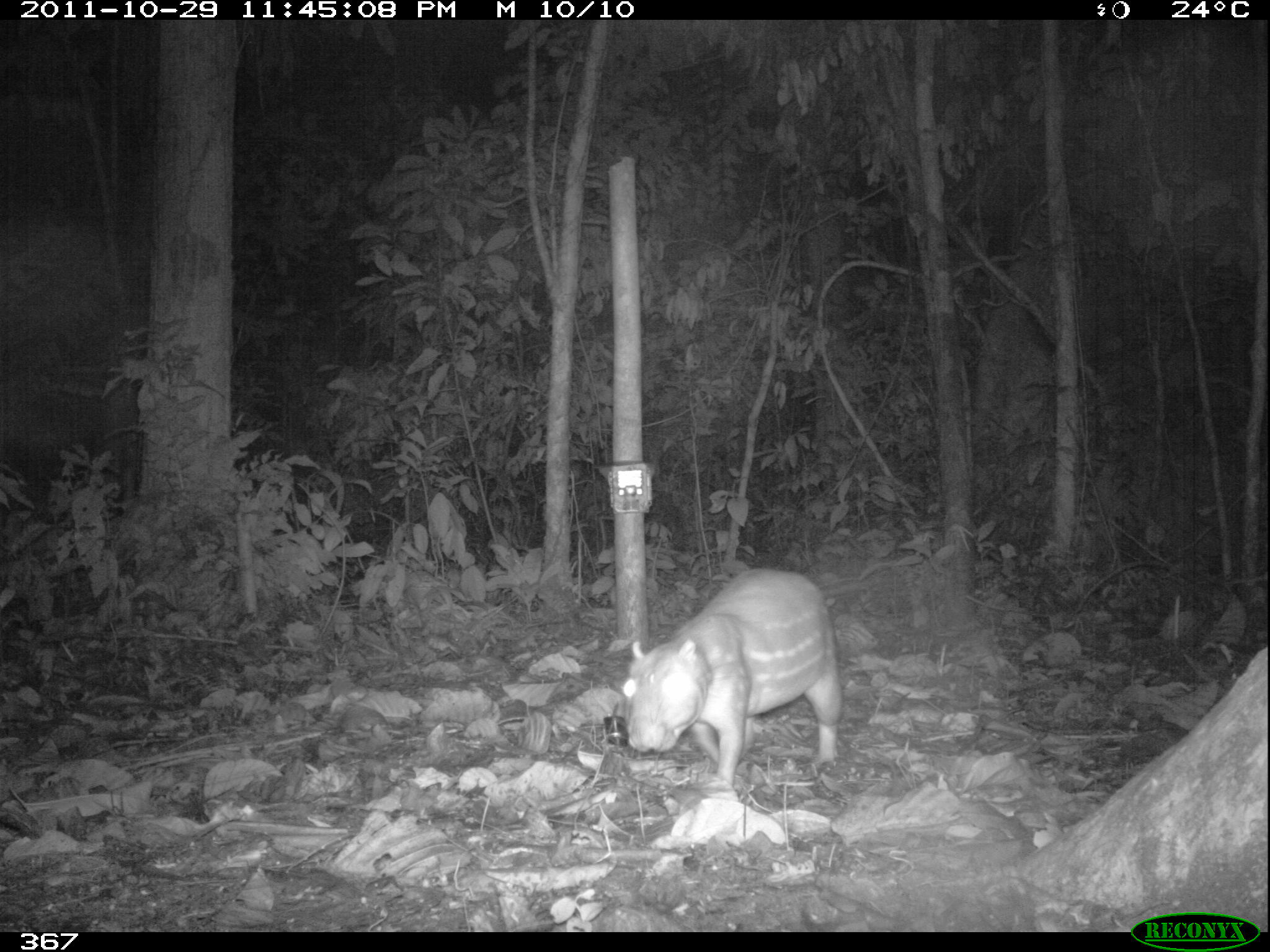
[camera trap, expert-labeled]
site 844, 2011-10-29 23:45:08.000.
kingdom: Animalia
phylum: Chordata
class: Mammalia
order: Rodentia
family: Cuniculidae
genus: Cuniculus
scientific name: Cuniculus paca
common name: spotted paca